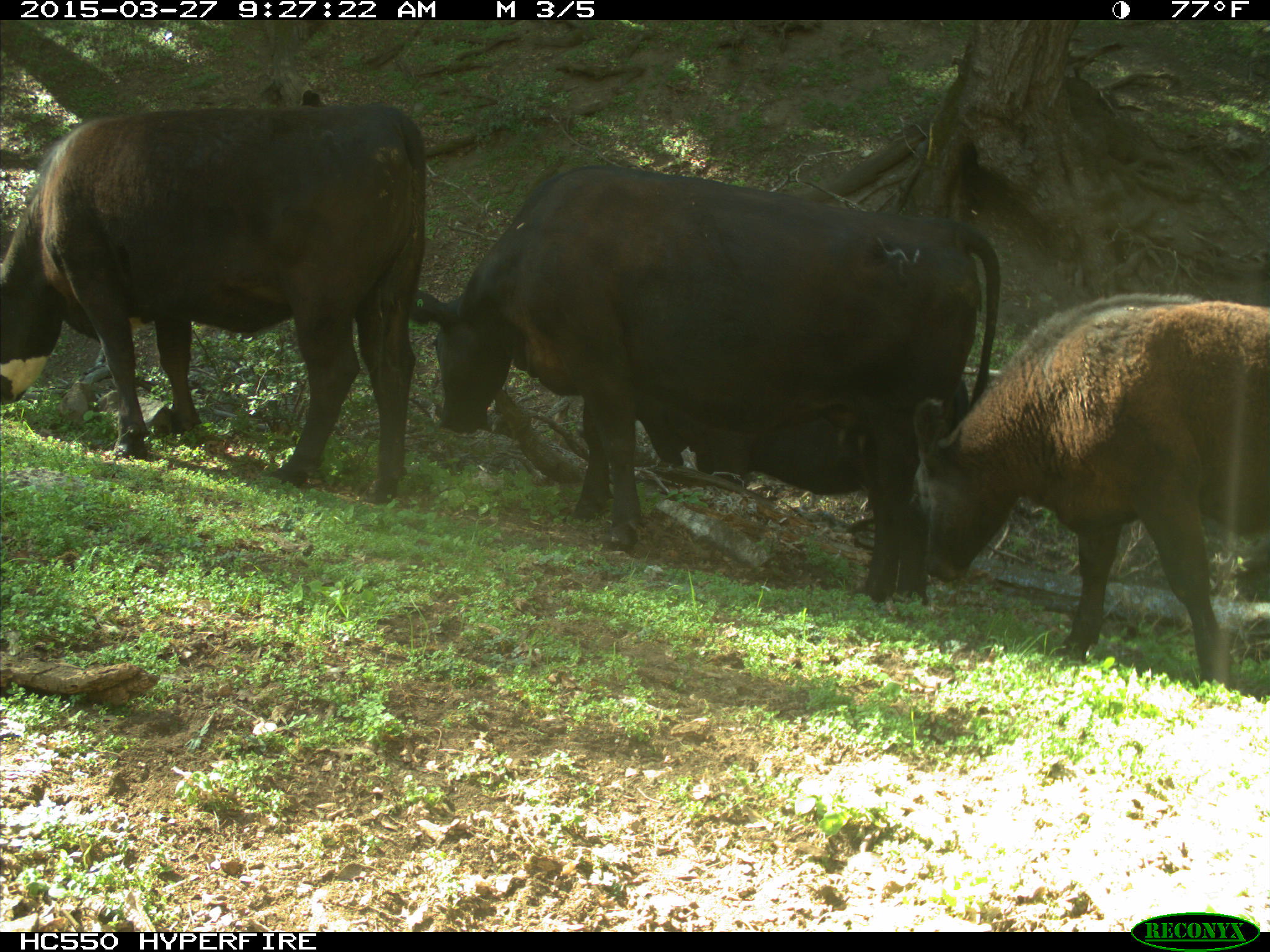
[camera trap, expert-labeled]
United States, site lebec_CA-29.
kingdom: Animalia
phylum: Chordata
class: Mammalia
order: Artiodactyla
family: Bovidae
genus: Bos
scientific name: Bos taurus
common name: domestic cow